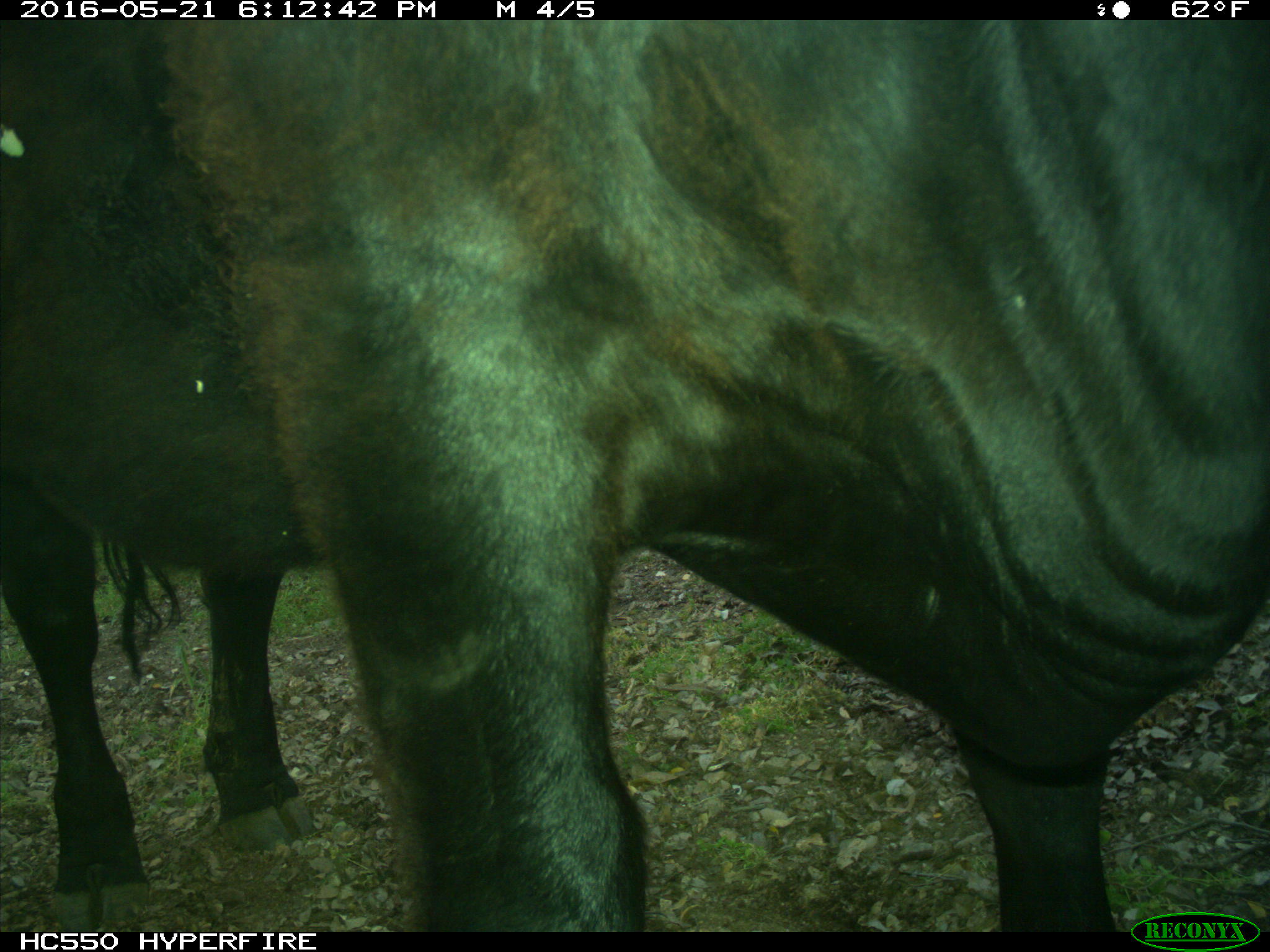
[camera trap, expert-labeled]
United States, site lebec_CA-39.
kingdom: Animalia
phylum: Chordata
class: Mammalia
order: Artiodactyla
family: Bovidae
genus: Bos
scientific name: Bos taurus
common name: domestic cow